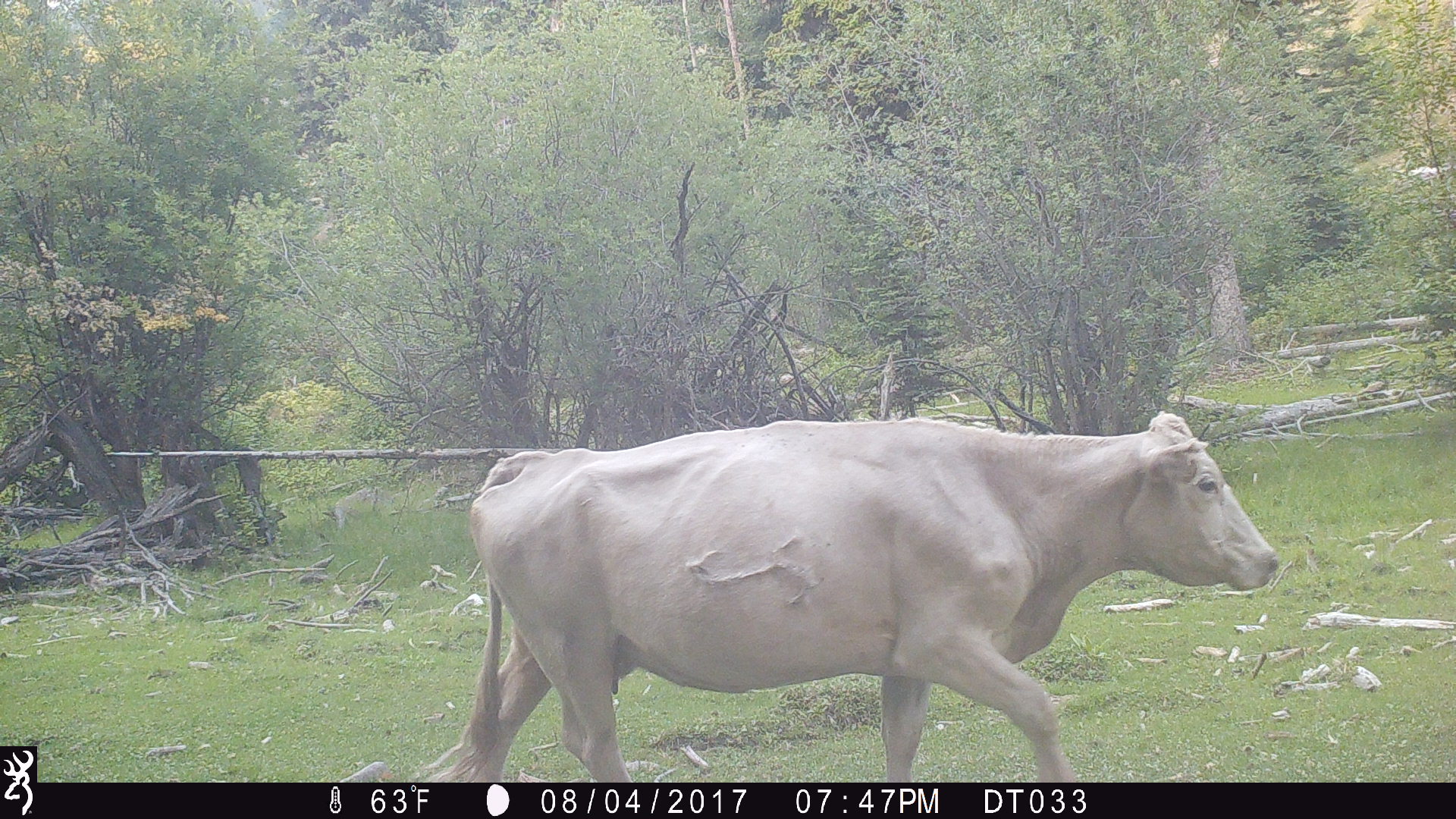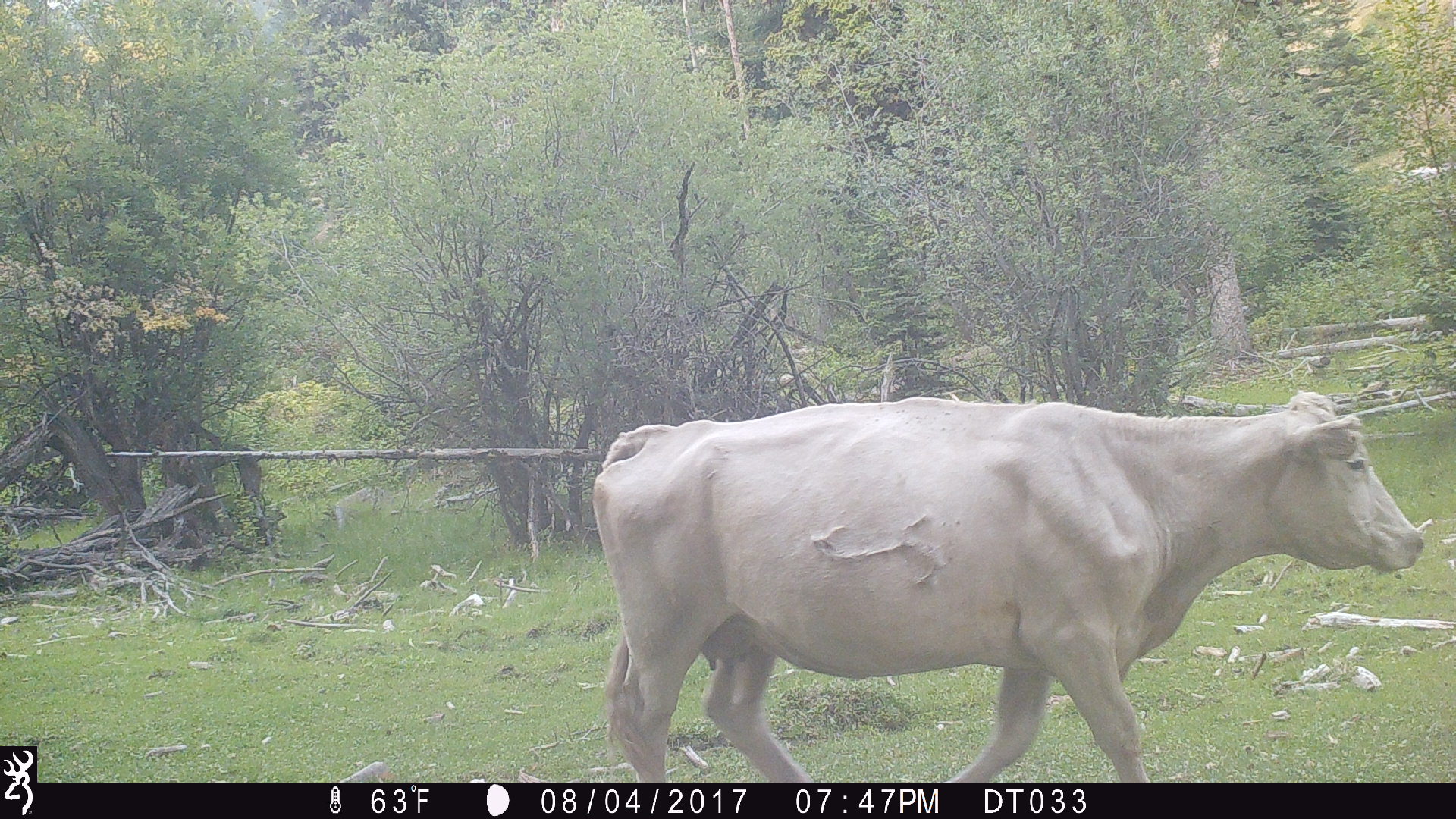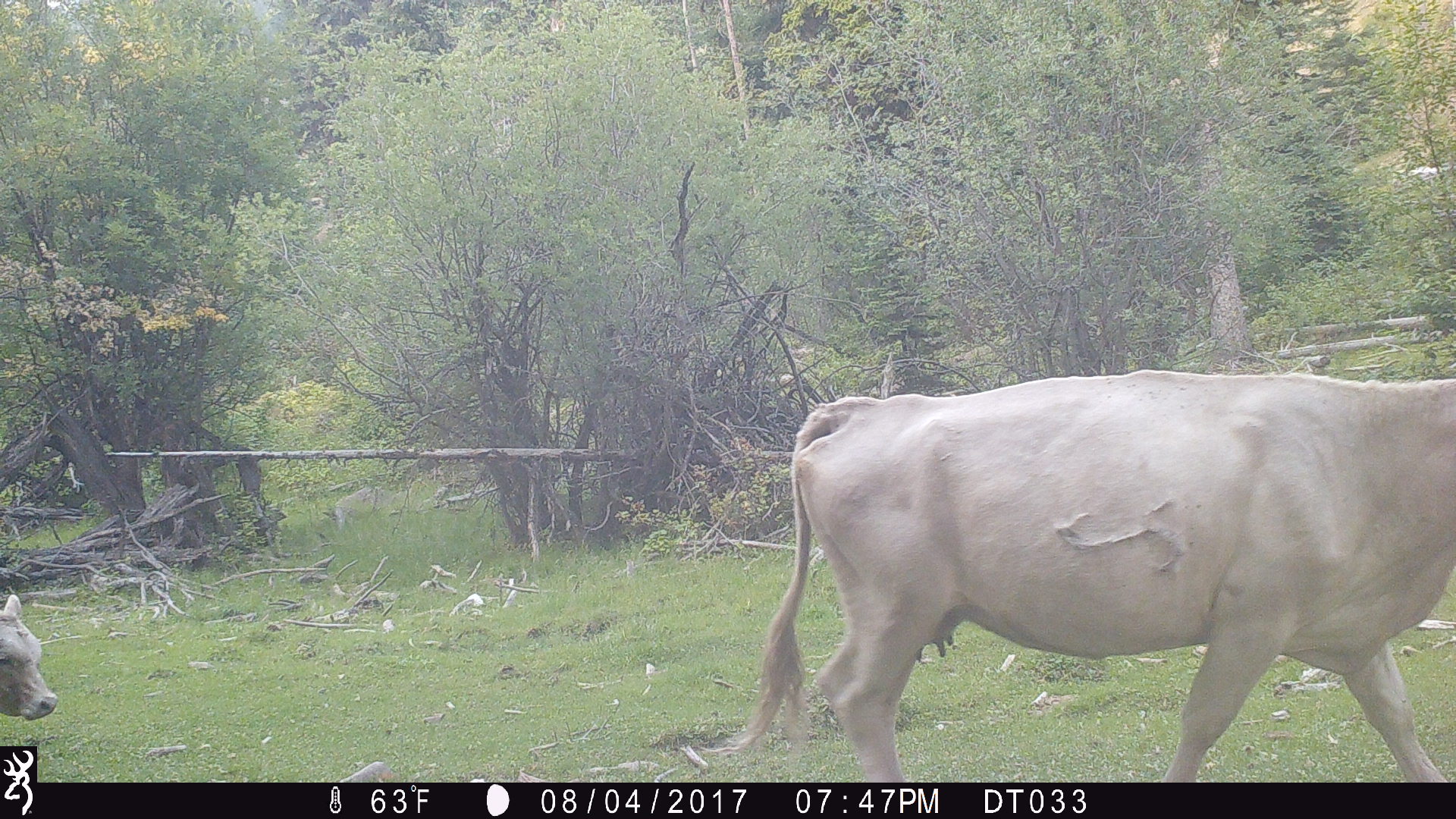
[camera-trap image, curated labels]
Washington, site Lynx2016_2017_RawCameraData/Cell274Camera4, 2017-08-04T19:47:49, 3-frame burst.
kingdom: Animalia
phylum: Chordata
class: Mammalia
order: Artiodactyla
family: Bovidae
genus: Bos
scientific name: Bos taurus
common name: domestic cattle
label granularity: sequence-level